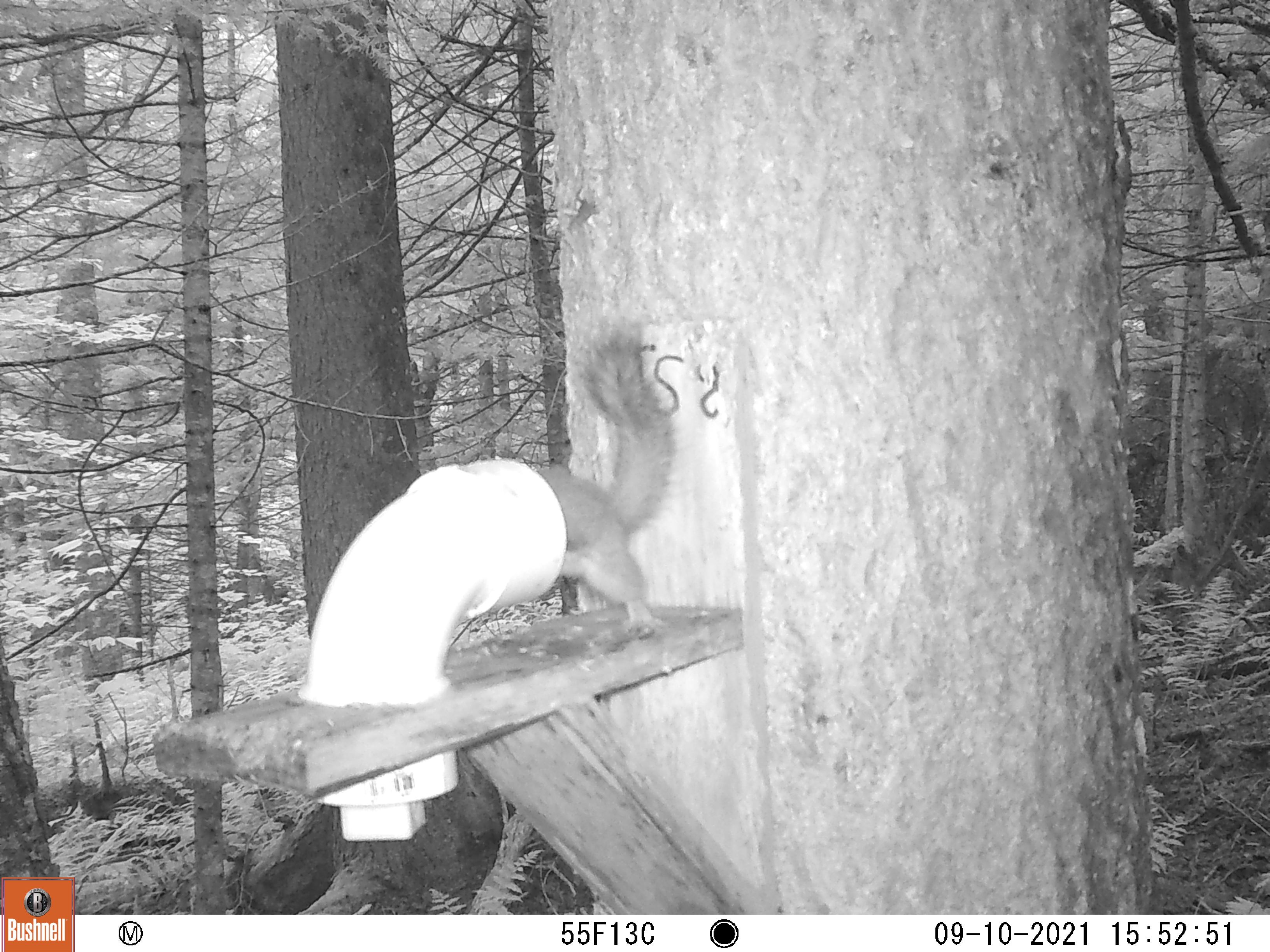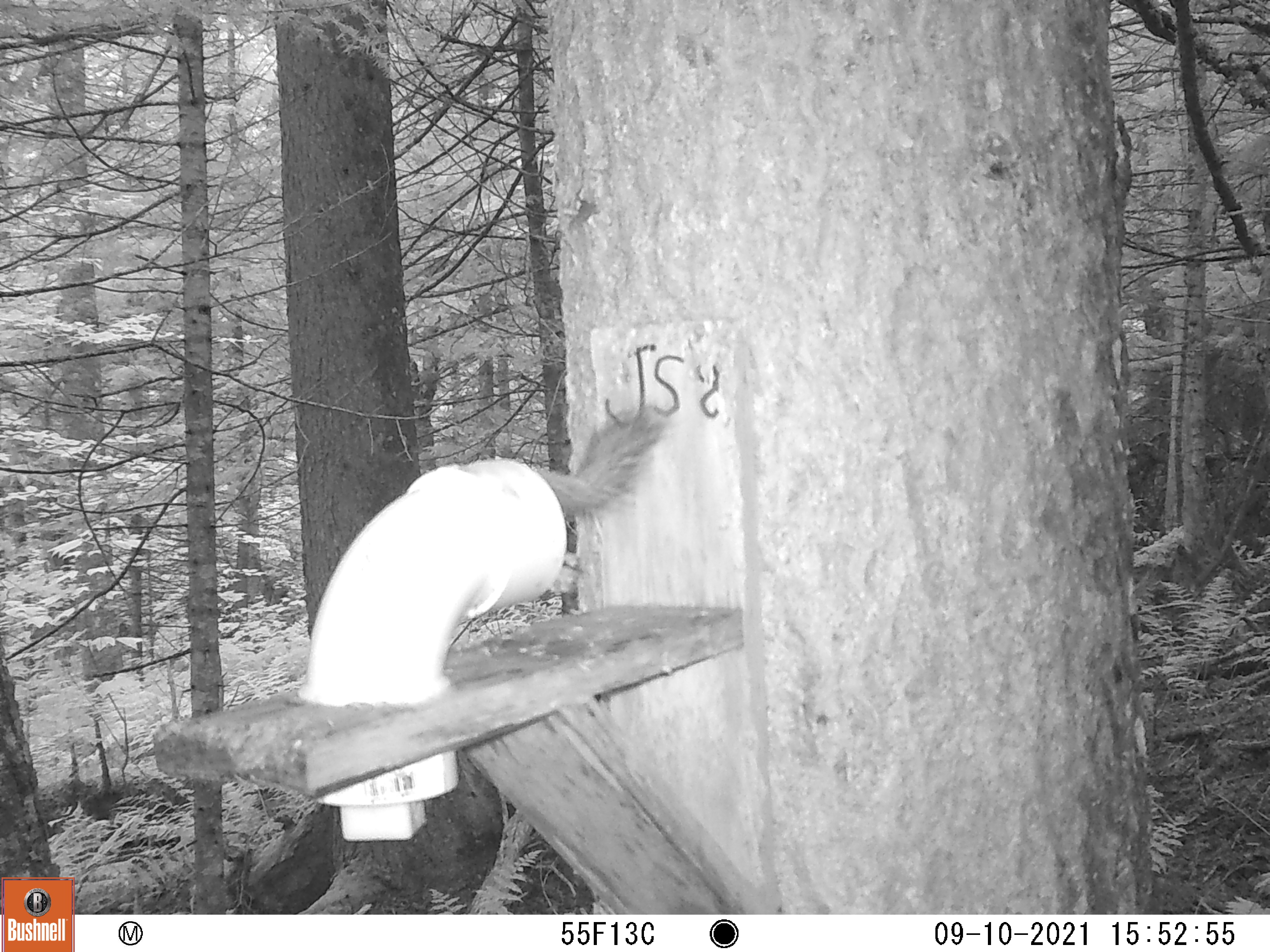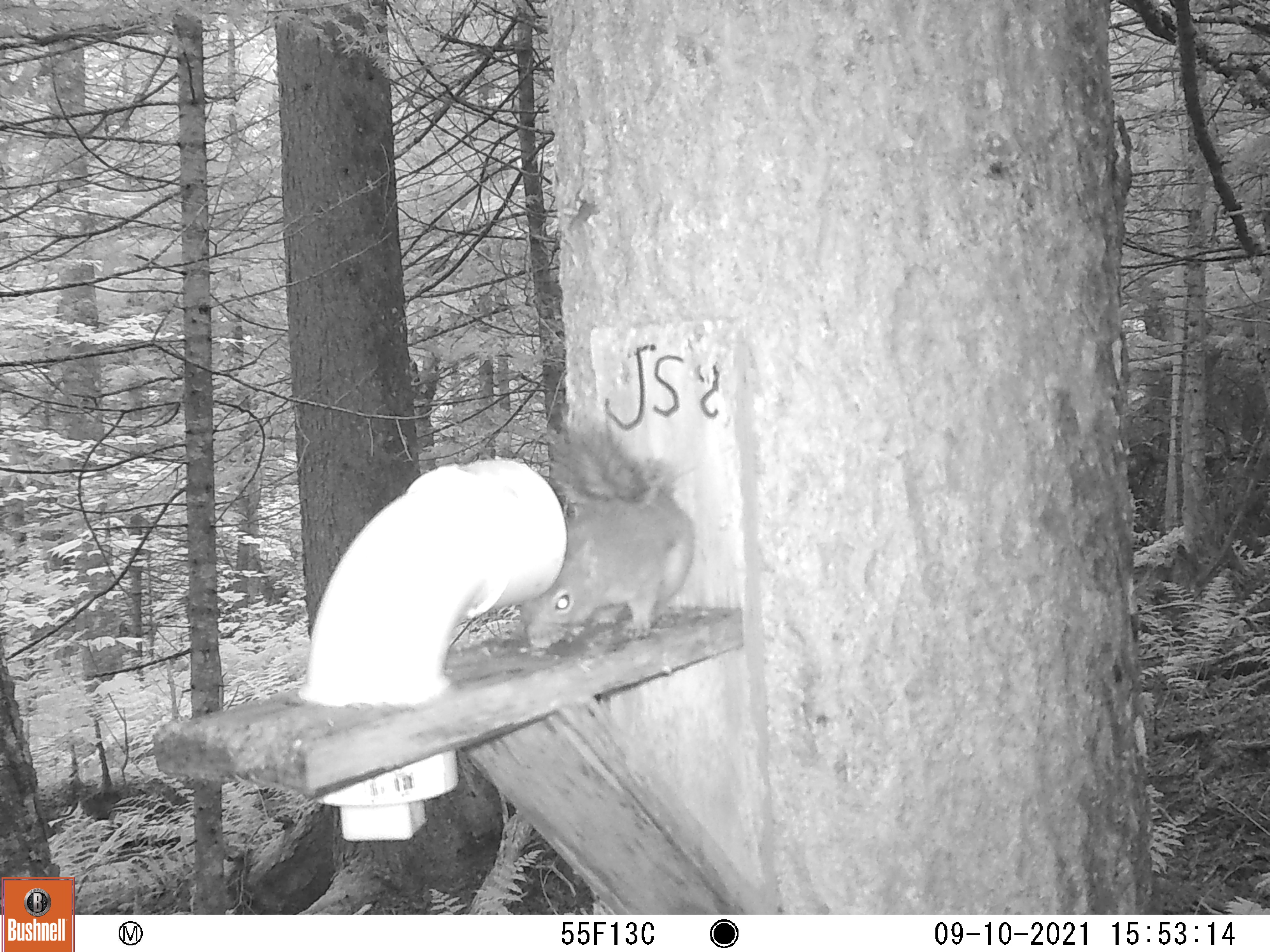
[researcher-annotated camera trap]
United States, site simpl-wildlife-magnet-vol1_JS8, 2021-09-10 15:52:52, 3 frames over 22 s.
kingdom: Animalia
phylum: Chordata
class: Mammalia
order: Rodentia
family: Sciuridae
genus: Tamiasciurus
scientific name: Tamiasciurus hudsonicus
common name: red squirrel